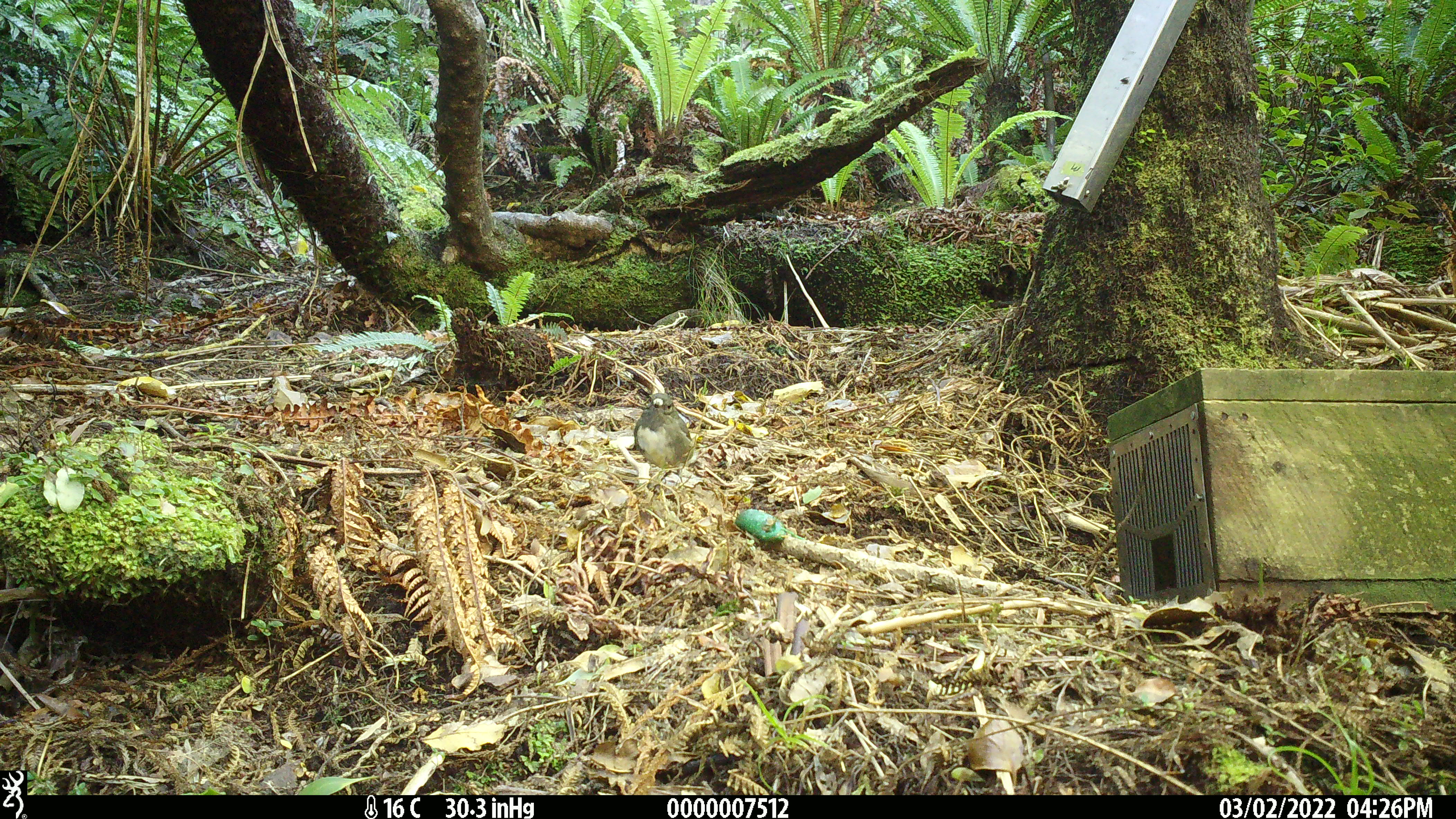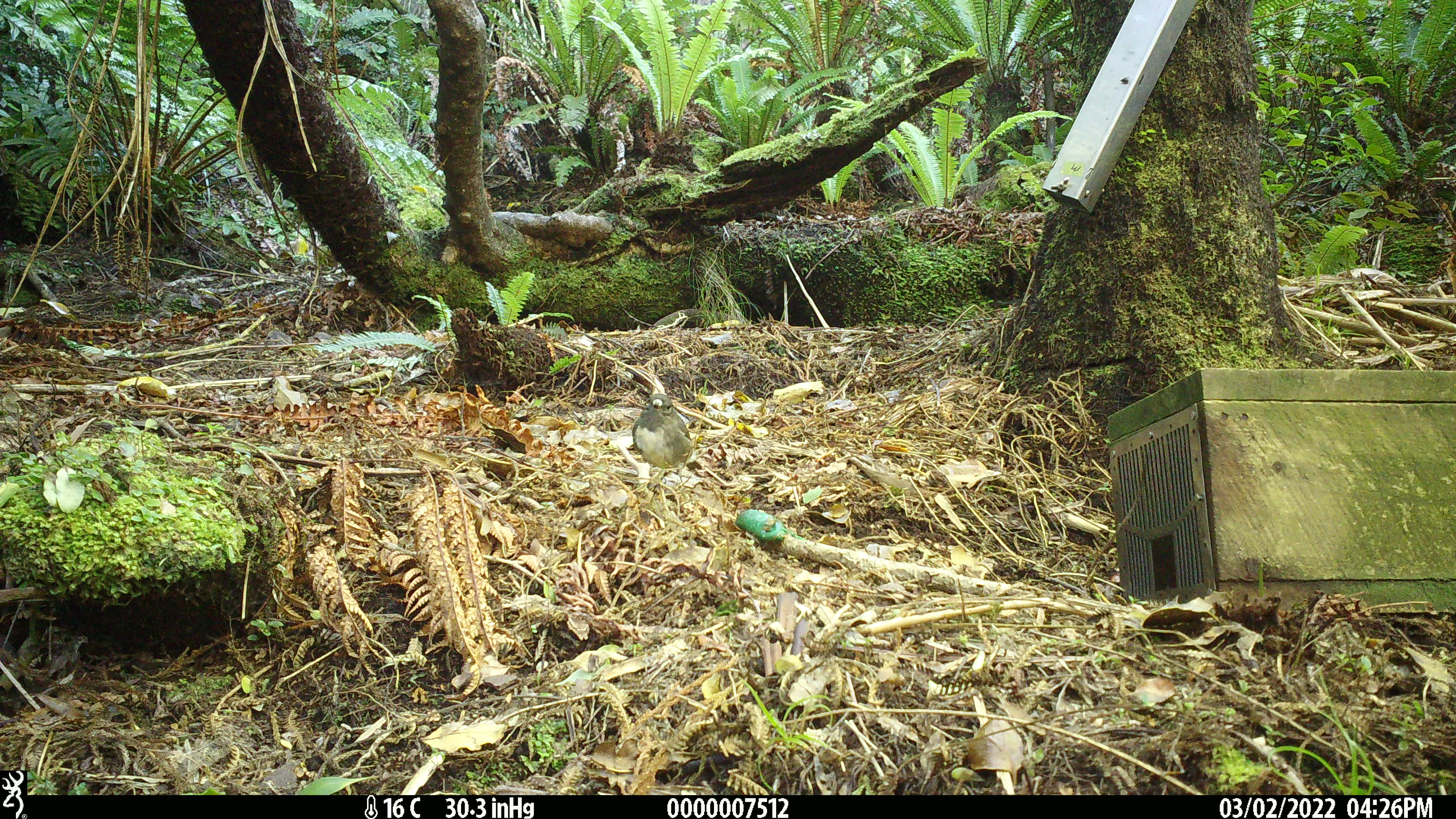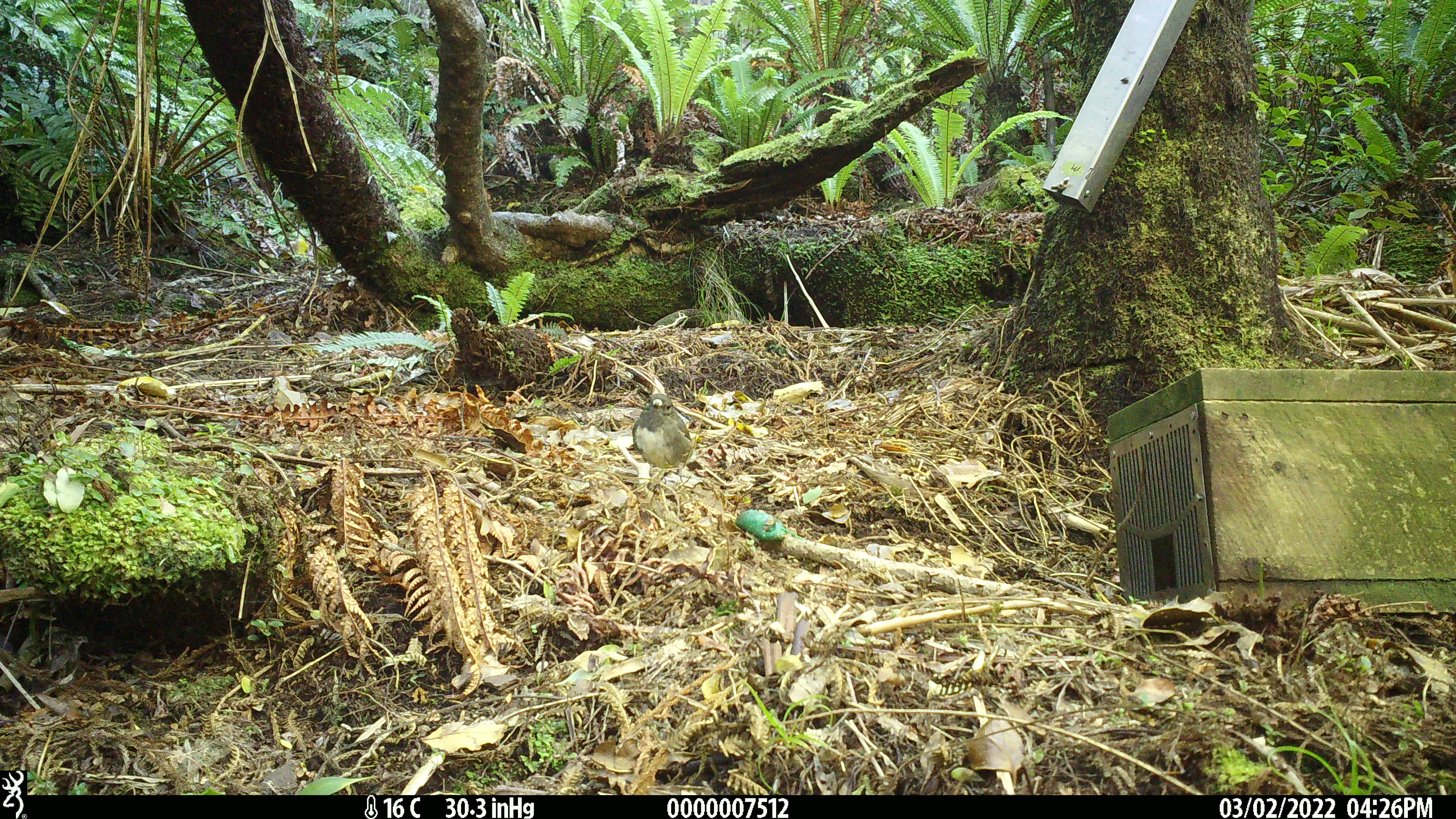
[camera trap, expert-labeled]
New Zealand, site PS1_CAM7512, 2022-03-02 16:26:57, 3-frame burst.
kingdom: Animalia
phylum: Chordata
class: Aves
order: Passeriformes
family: Petroicidae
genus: Petroica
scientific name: Petroica australis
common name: new zealand robin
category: robin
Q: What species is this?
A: Robin (new zealand robin) (Petroica australis).